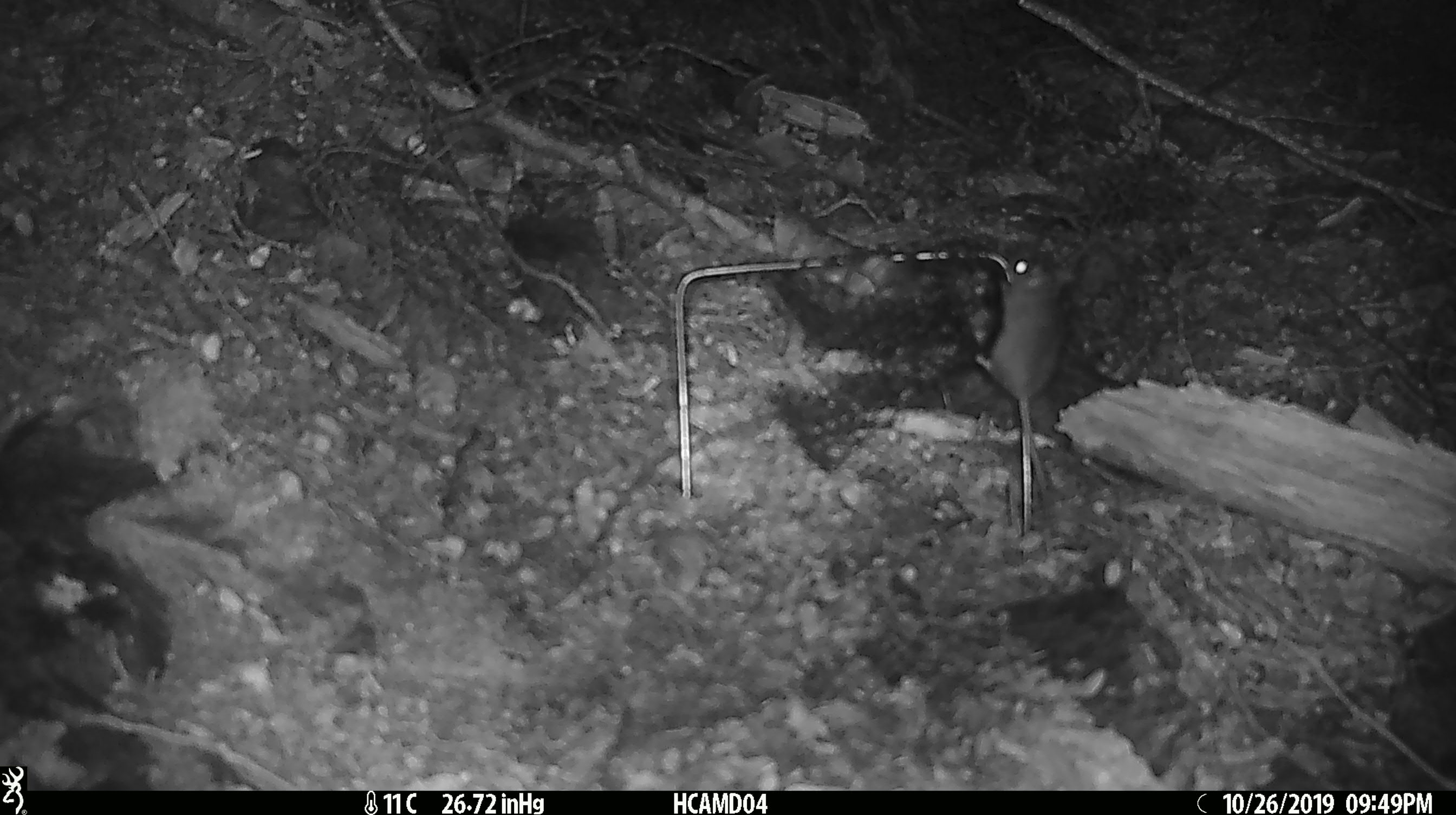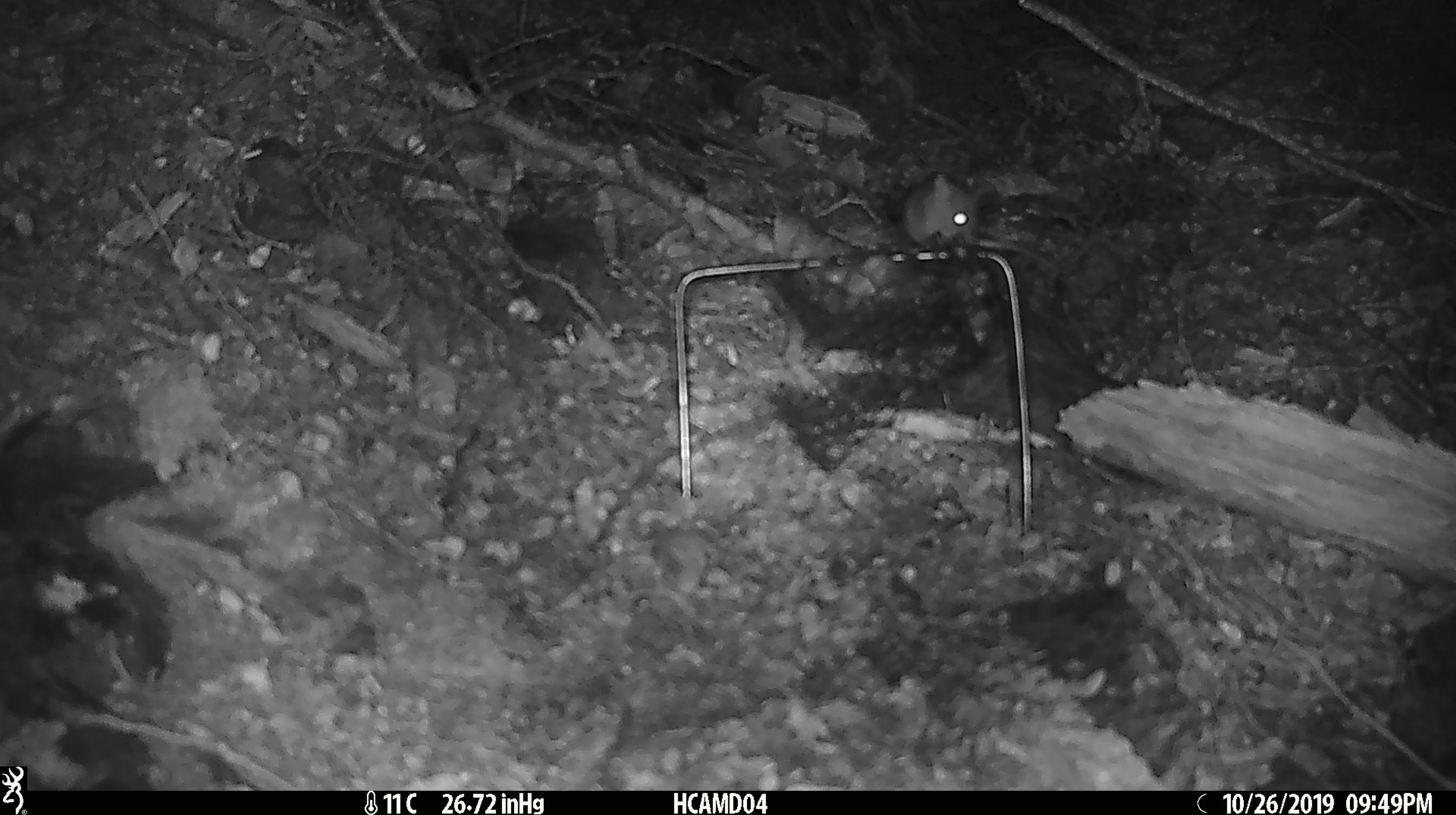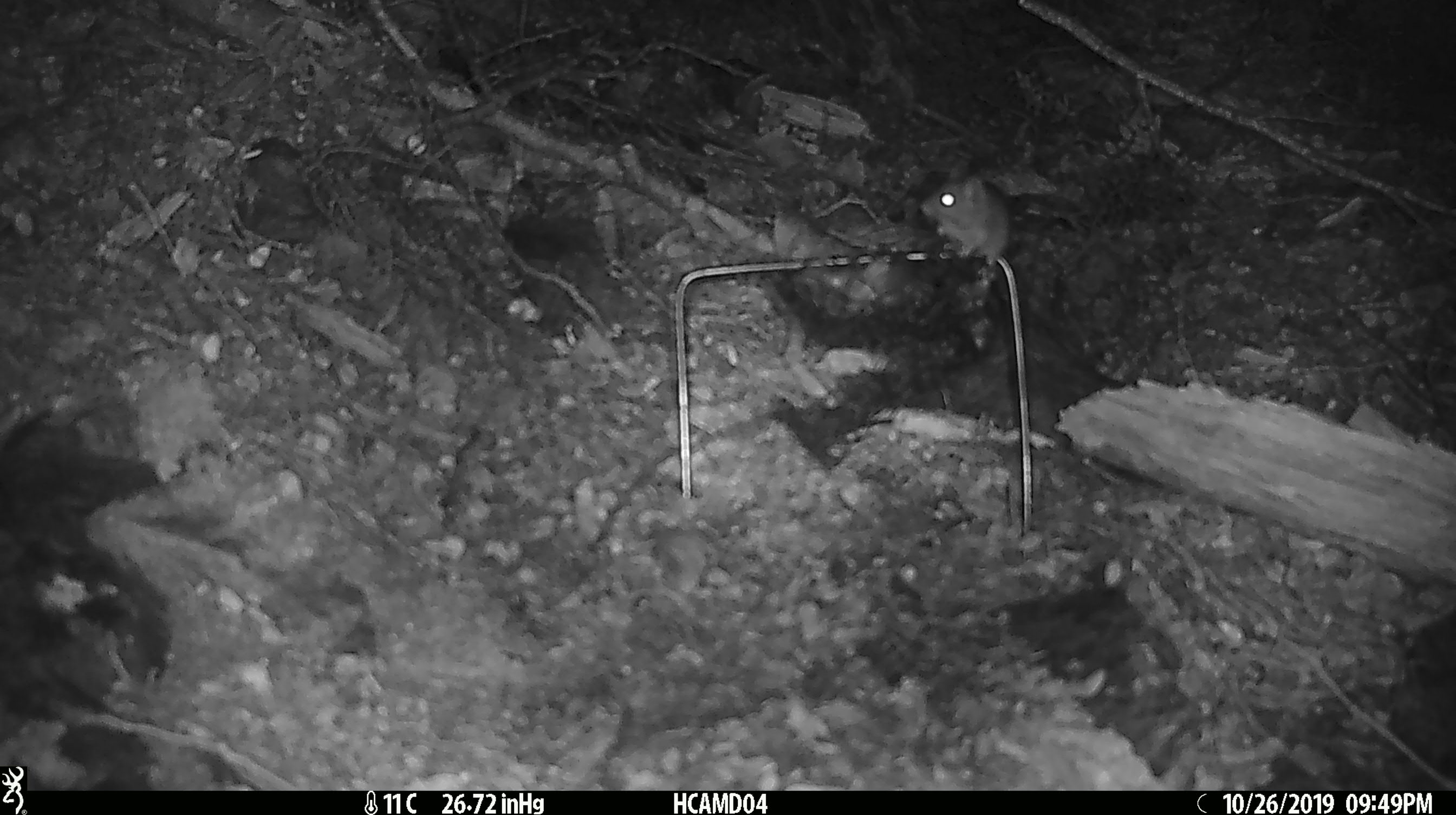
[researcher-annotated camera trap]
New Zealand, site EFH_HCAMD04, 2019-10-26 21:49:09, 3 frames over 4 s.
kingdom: Animalia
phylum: Chordata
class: Mammalia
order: Rodentia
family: Muridae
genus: Mus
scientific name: Mus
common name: mouse